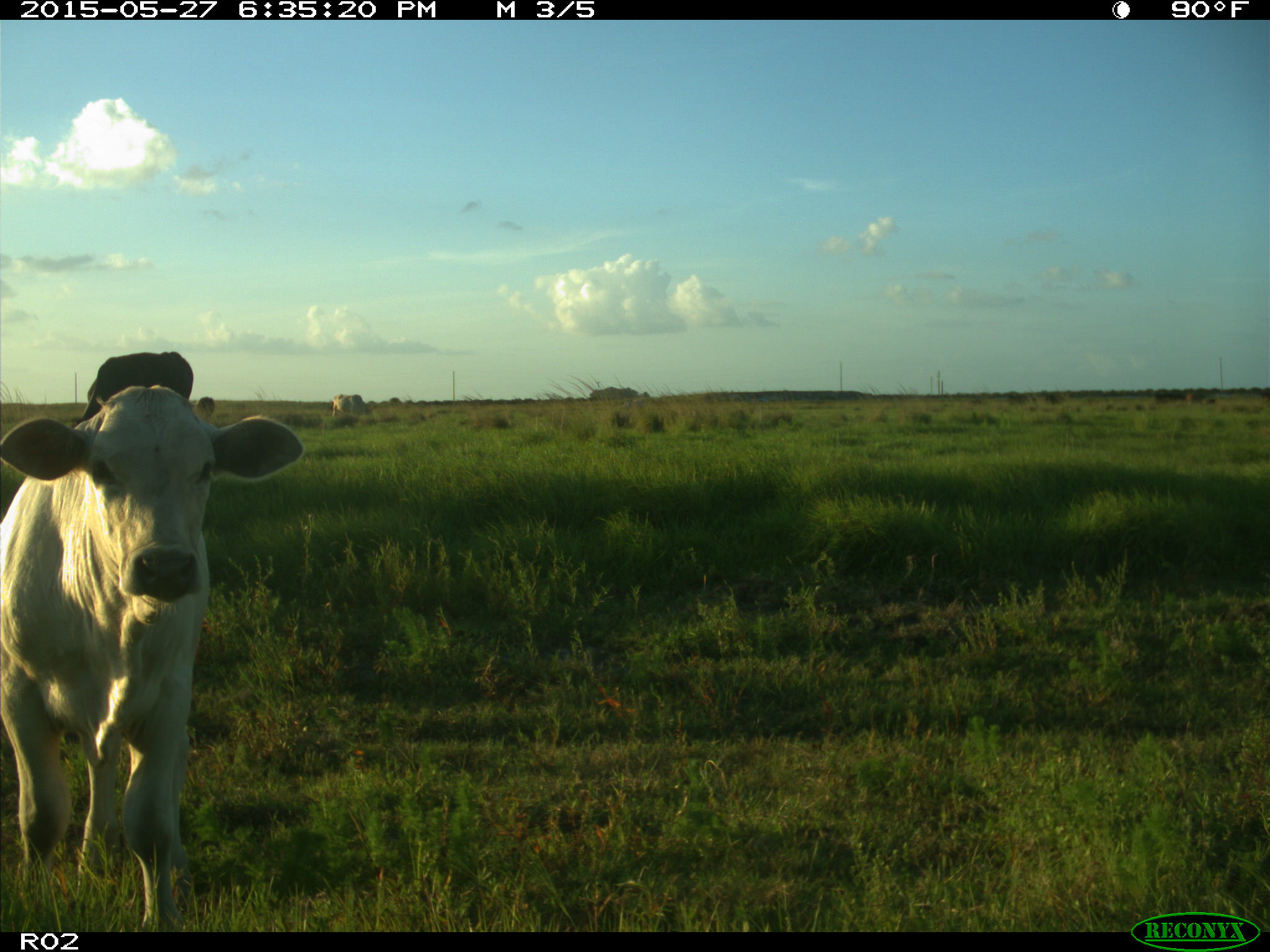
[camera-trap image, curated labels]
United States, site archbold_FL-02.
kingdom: Animalia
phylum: Chordata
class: Mammalia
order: Artiodactyla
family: Bovidae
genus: Bos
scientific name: Bos taurus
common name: domestic cow